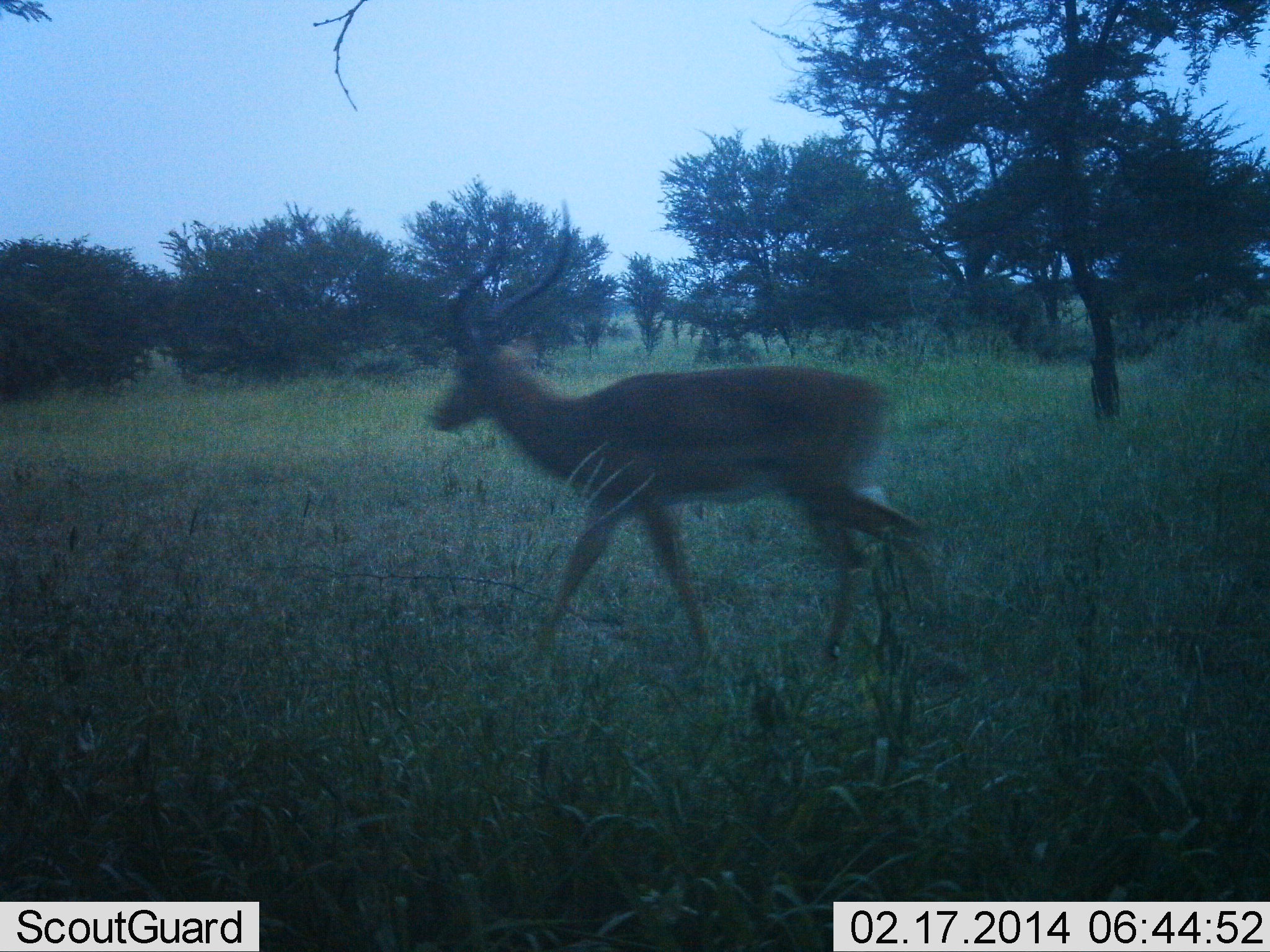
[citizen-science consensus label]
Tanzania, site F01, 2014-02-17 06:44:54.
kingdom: Animalia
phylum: Chordata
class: Mammalia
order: Artiodactyla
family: Bovidae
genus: Aepyceros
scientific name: Aepyceros melampus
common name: impala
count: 1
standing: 0%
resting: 0%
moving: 100%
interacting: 0%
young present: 0%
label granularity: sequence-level